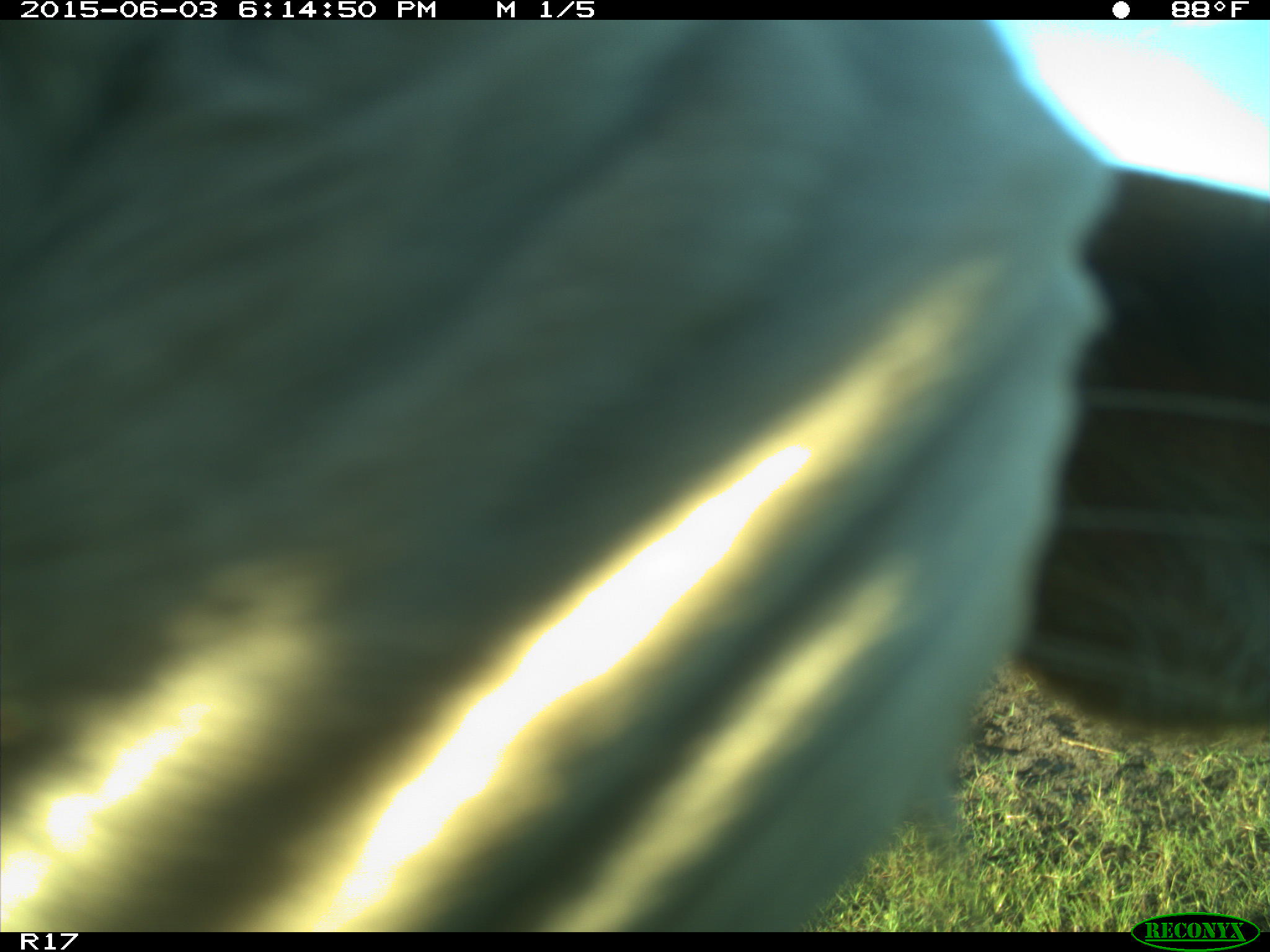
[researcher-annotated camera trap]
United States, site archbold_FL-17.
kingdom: Animalia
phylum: Chordata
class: Mammalia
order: Artiodactyla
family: Bovidae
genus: Bos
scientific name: Bos taurus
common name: domestic cow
Bos taurus (domestic cow).